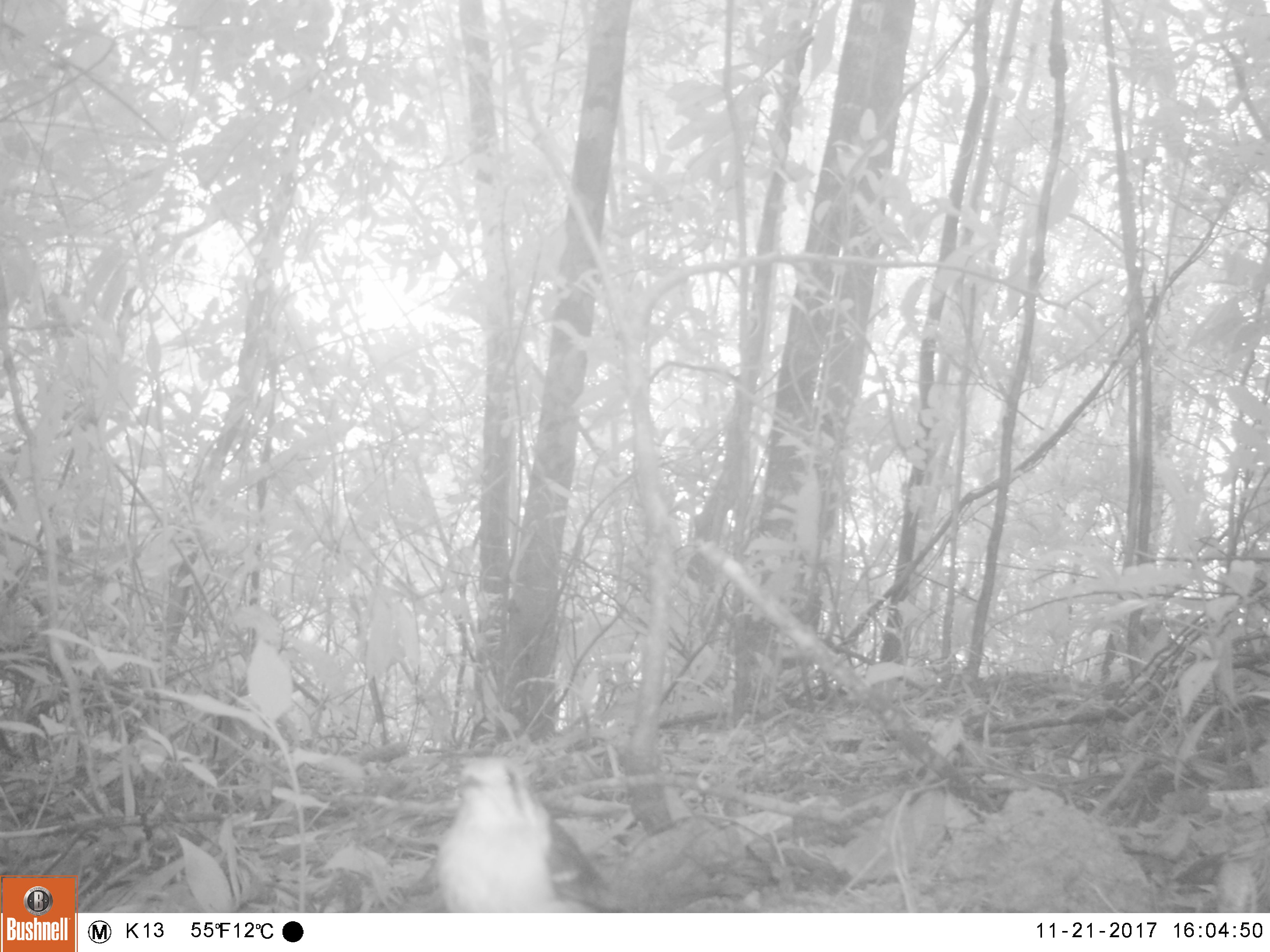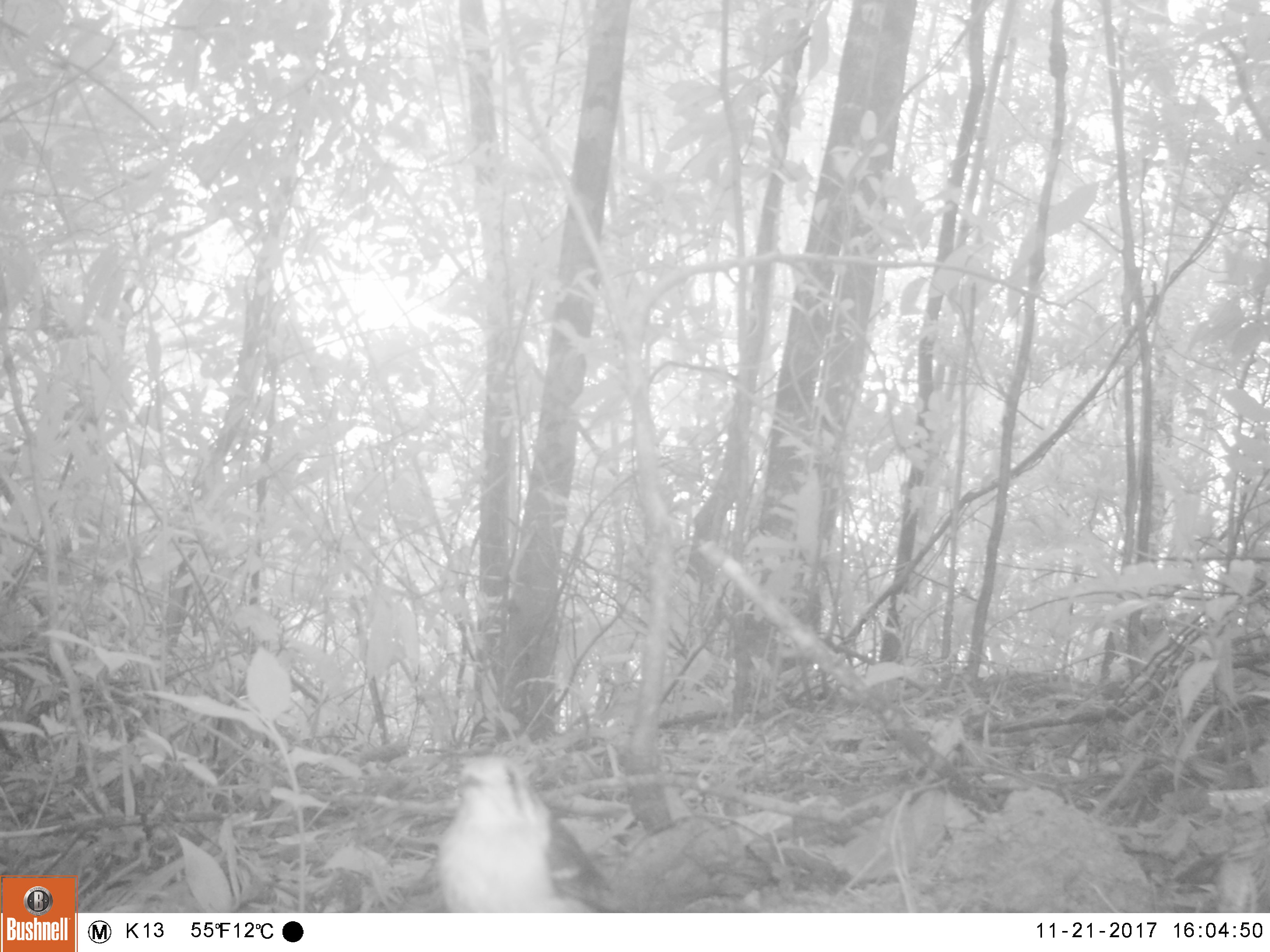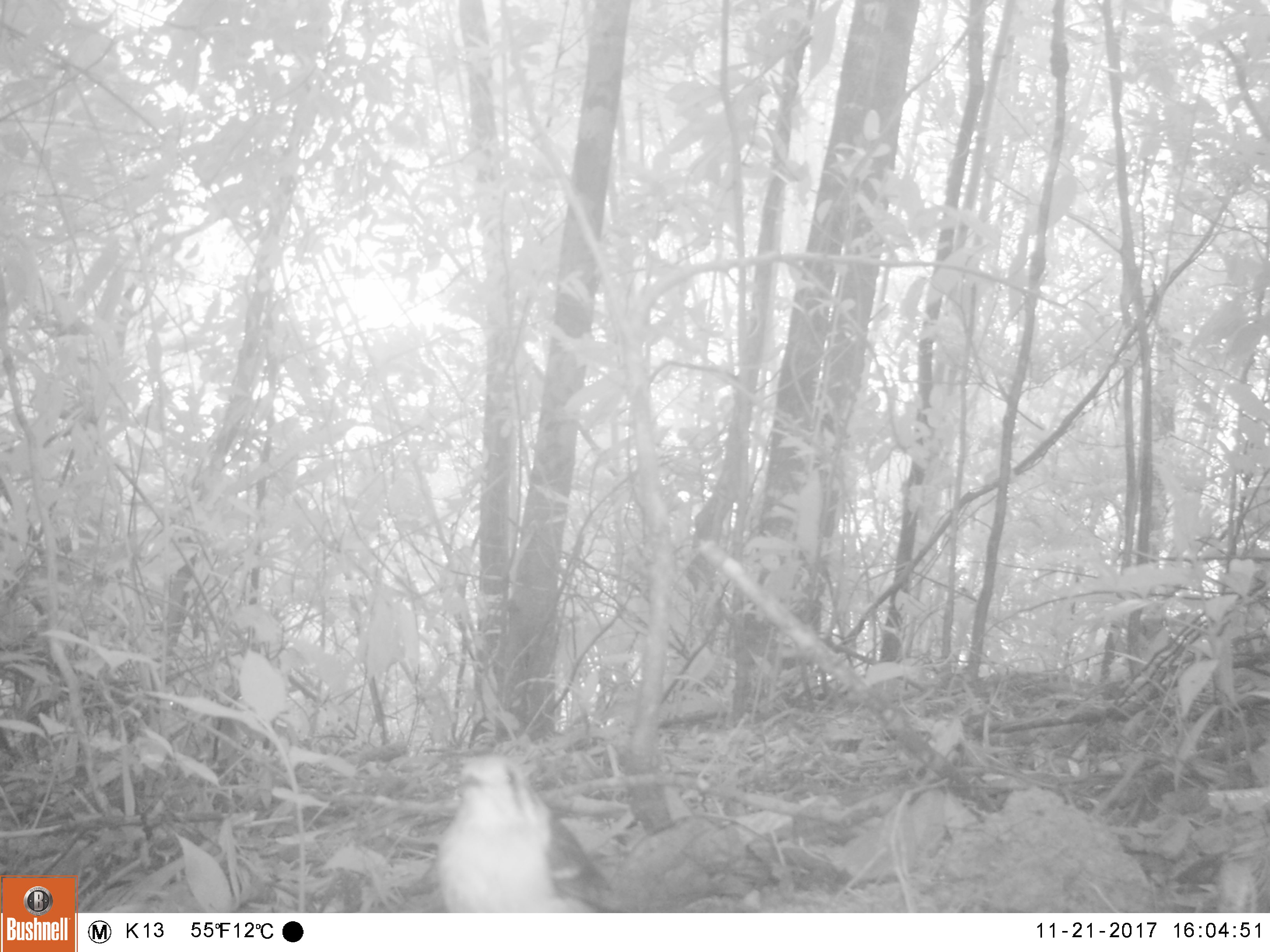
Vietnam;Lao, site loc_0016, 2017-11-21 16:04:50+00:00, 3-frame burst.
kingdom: Animalia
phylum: Chordata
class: Aves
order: Passeriformes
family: Turdidae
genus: Geokichla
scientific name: Geokichla citrina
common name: orange-headed thrush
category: orange headed thrush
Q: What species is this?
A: Orange headed thrush (orange-headed thrush) (Geokichla citrina).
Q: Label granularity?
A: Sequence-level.